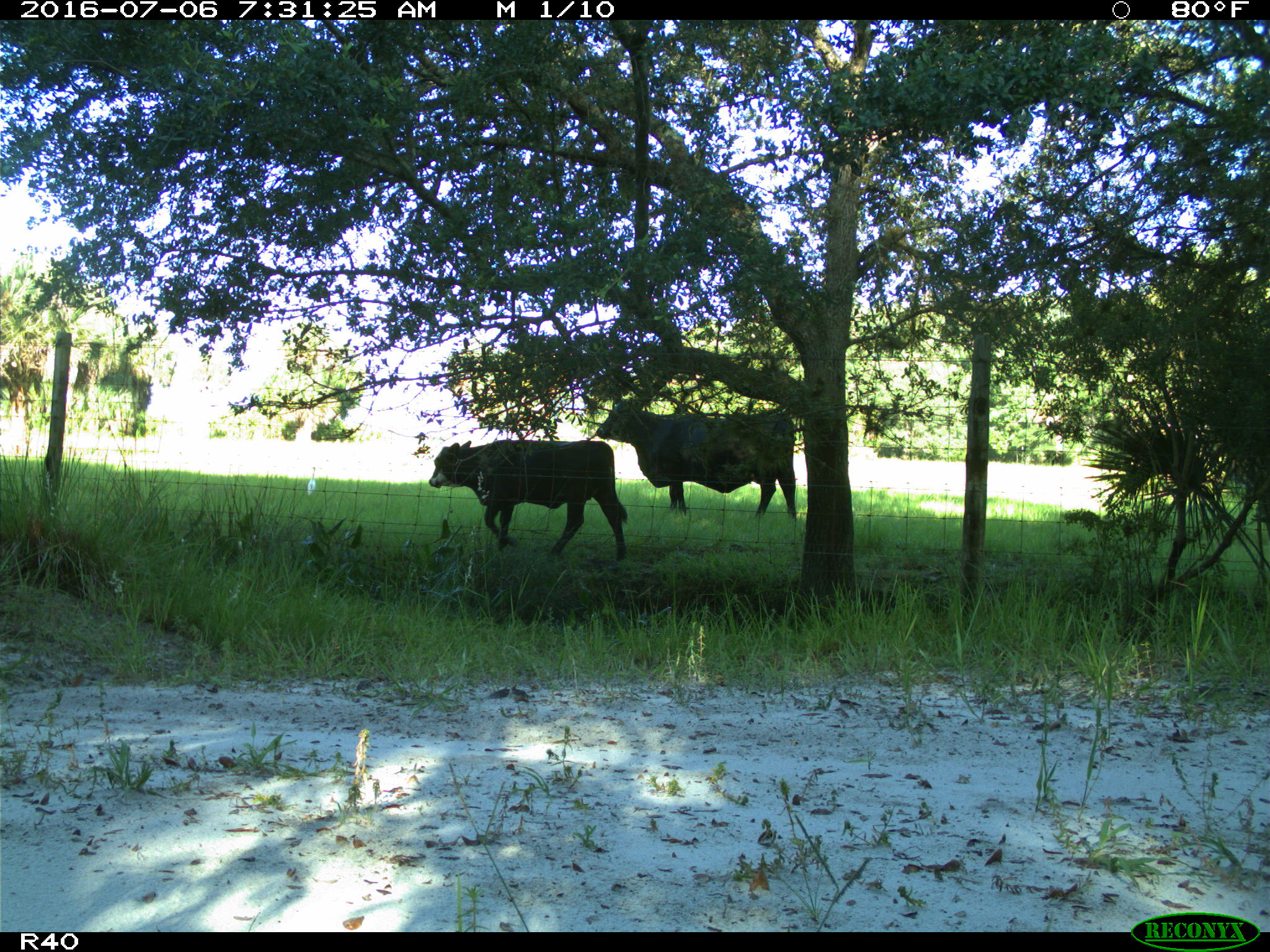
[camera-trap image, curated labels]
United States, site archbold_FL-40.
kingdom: Animalia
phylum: Chordata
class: Mammalia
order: Artiodactyla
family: Bovidae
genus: Bos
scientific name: Bos taurus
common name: domestic cow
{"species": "Bos taurus (domestic cow)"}